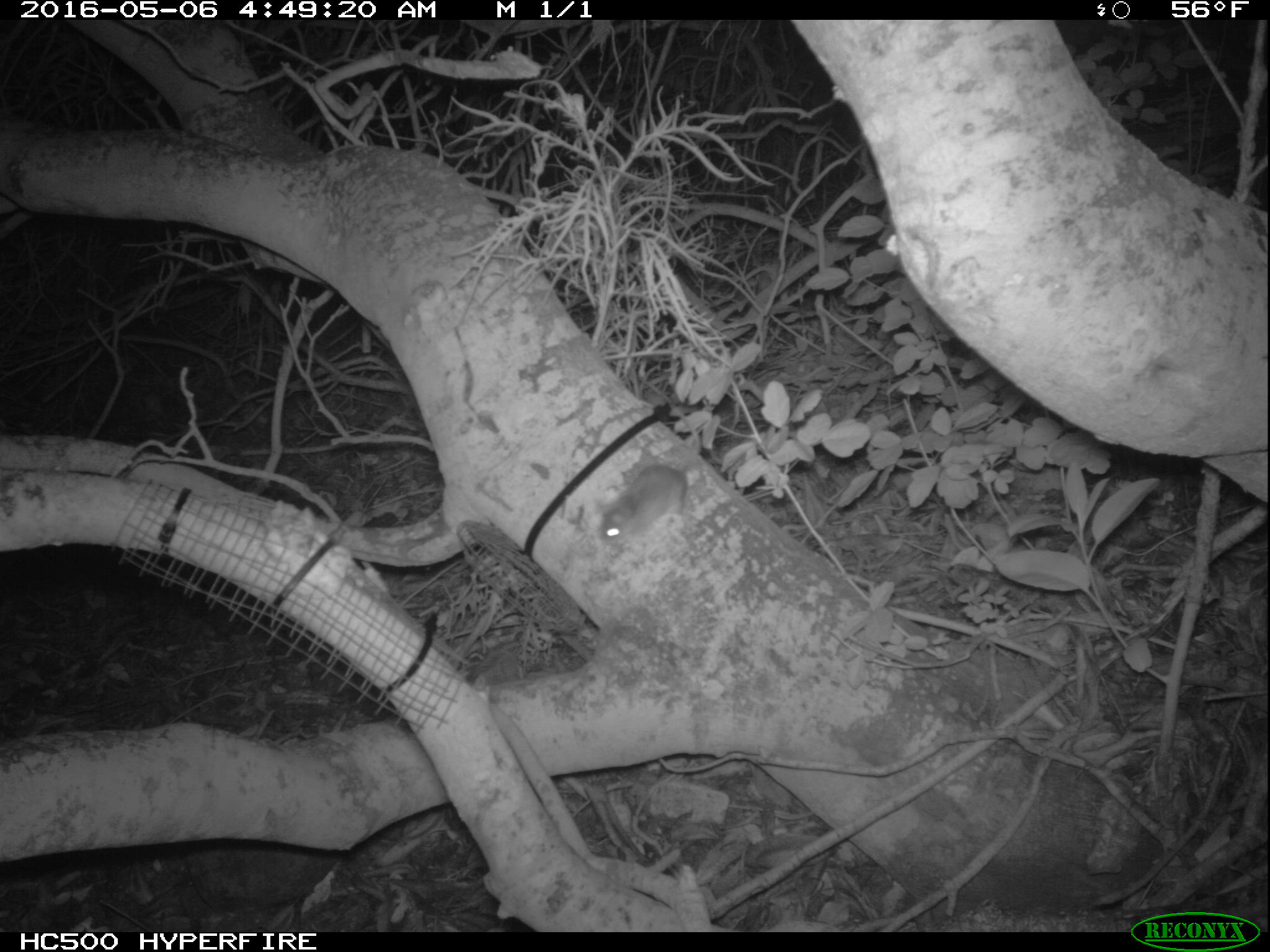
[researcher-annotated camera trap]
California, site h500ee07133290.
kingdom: Animalia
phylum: Chordata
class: Mammalia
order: Rodentia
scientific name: Rodentia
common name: rodent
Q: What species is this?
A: Rodent (Rodentia).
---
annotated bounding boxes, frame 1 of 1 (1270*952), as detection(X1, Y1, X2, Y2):
rodent: detection(598, 377, 701, 547)